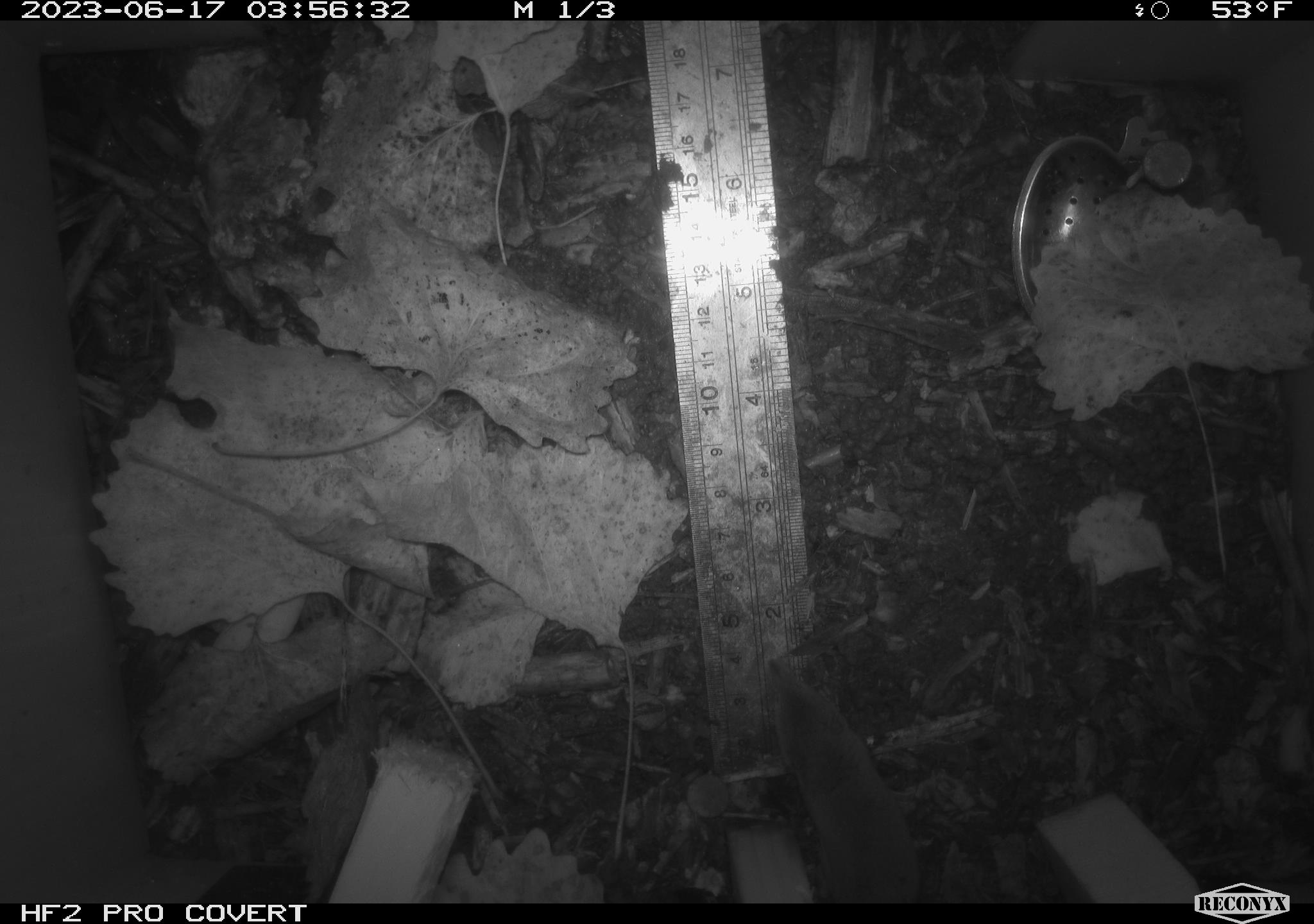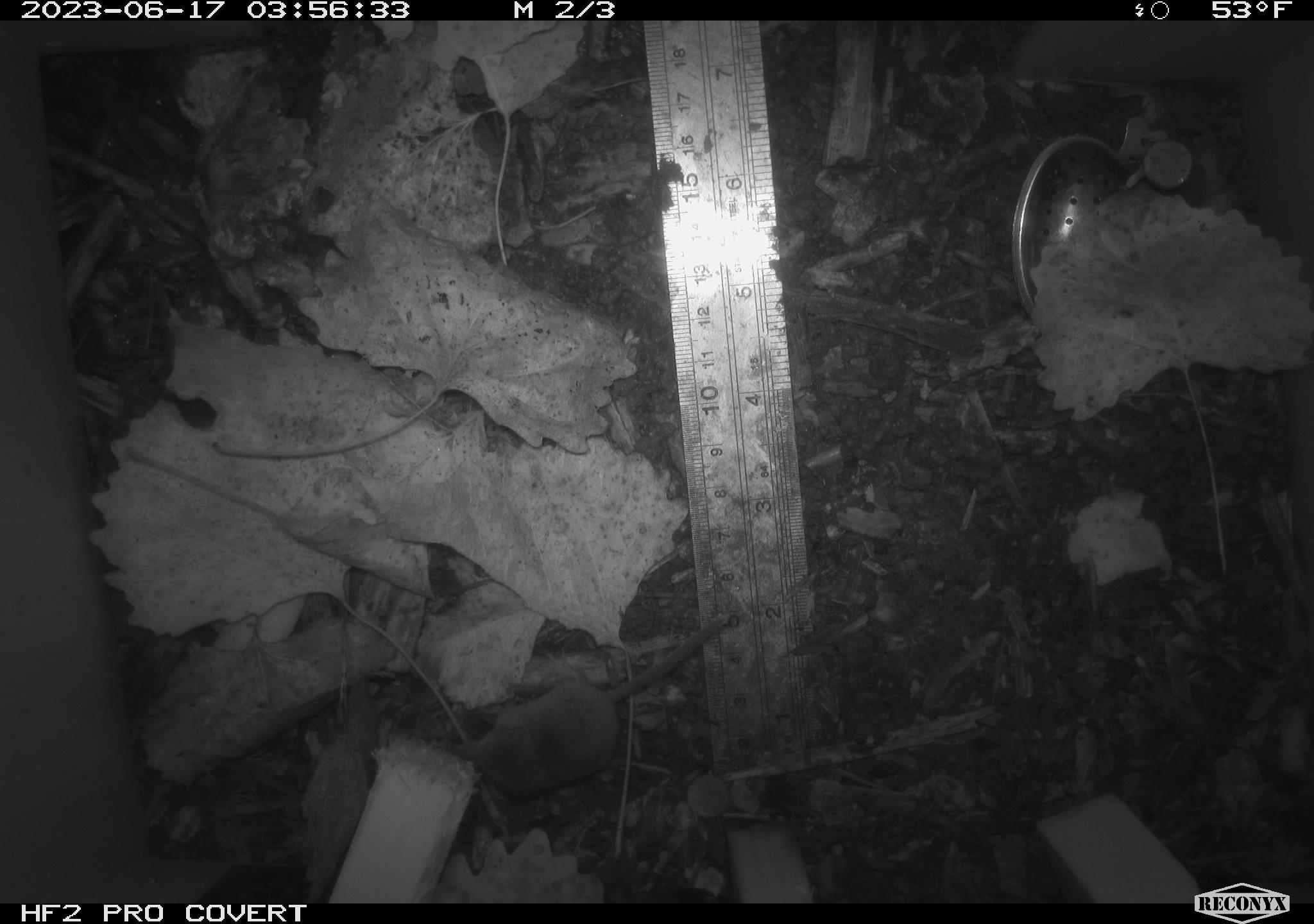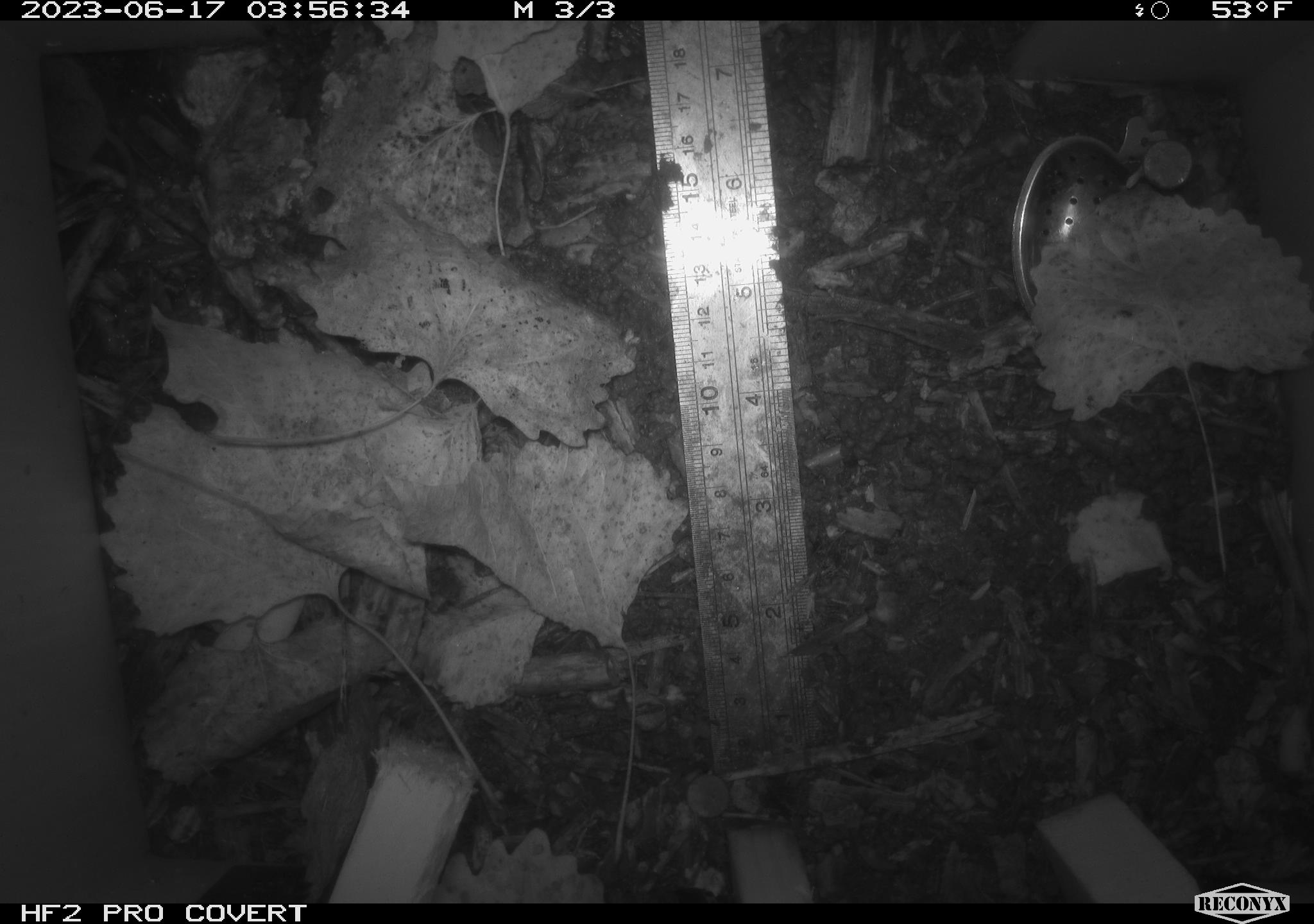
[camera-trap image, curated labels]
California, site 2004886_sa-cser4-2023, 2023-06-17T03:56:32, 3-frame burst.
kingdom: Animalia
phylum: Chordata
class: Mammalia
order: Eulipotyphla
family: Soricidae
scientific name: Soricidae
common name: shrews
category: soricidae family